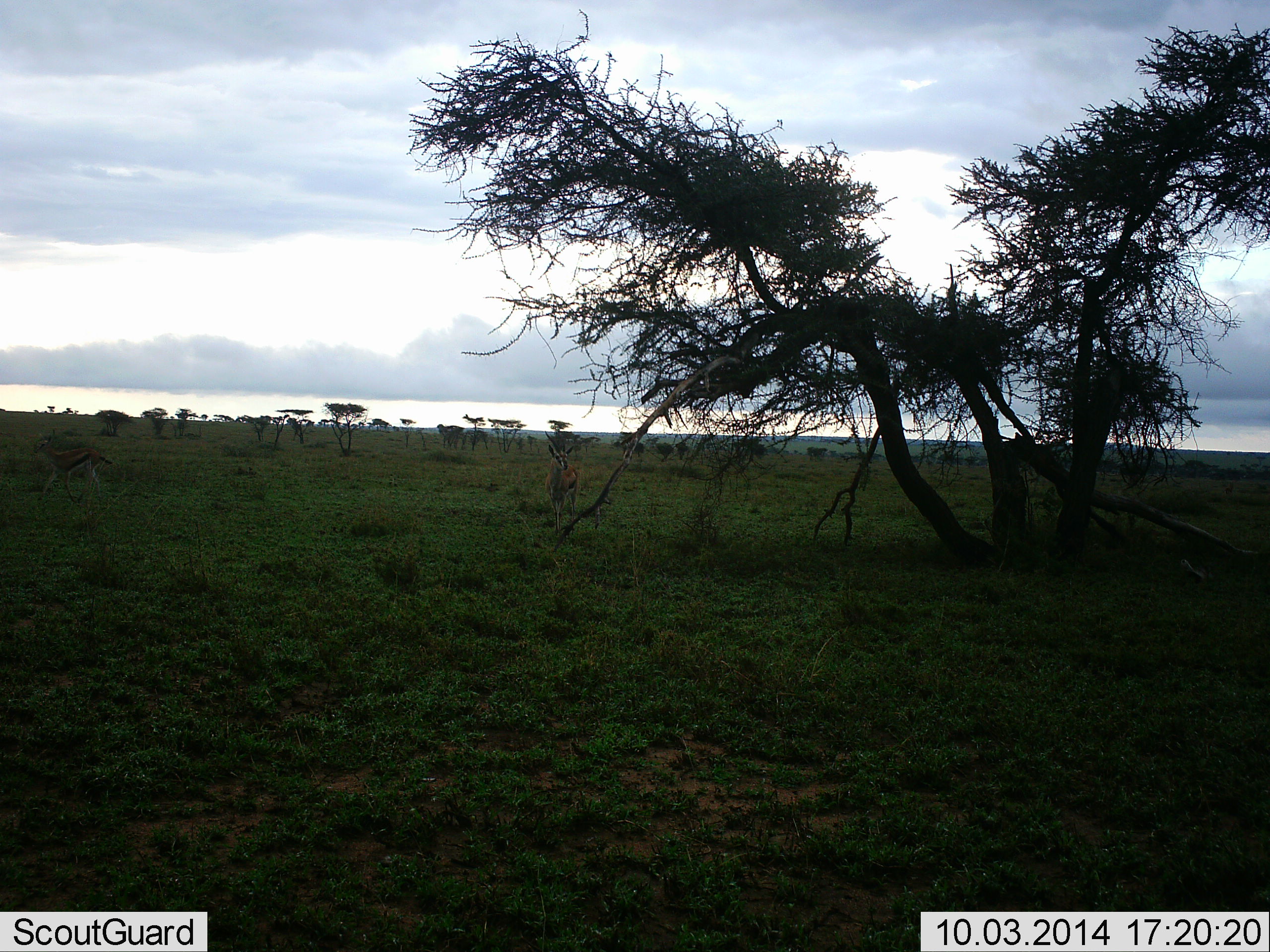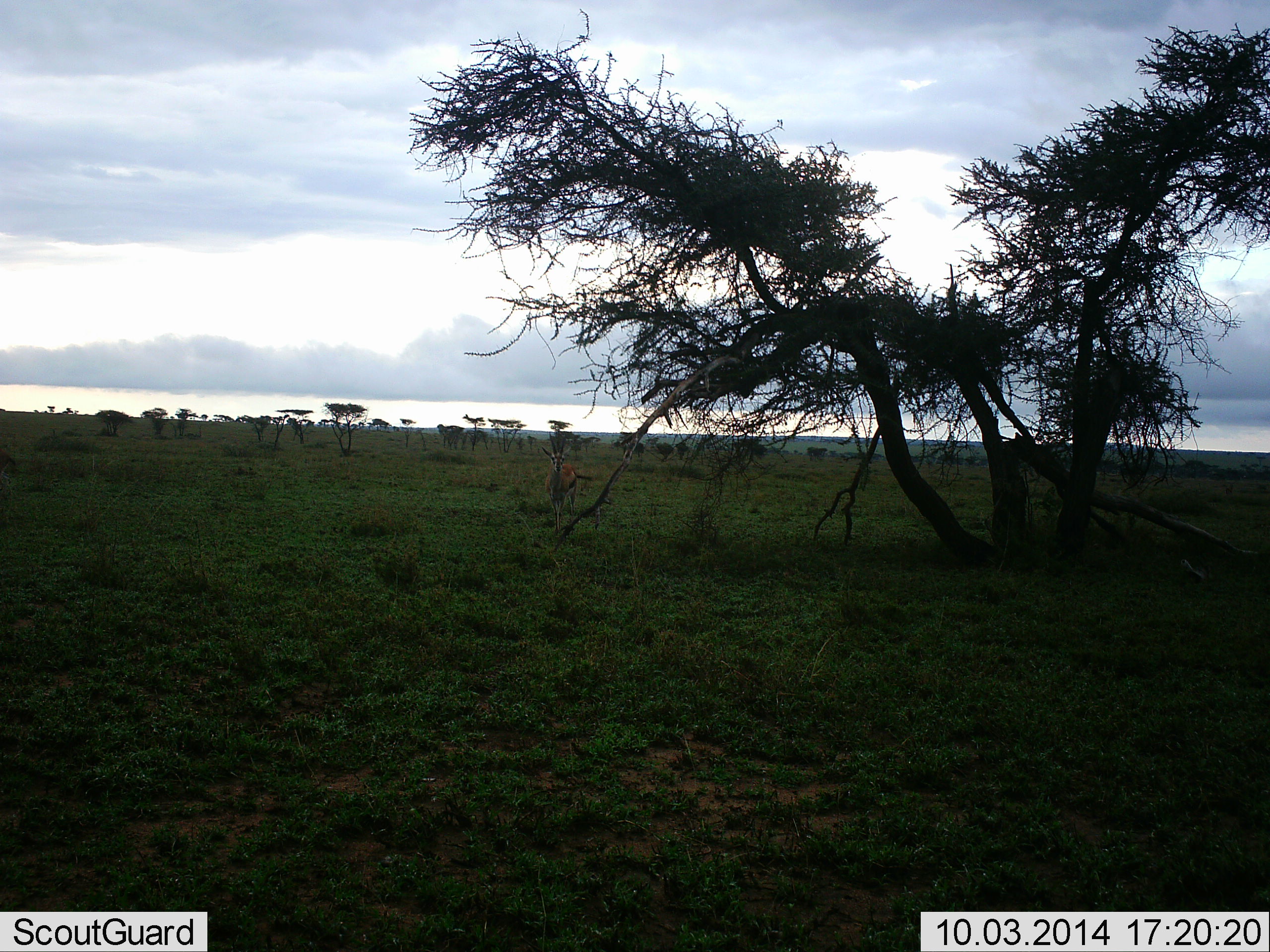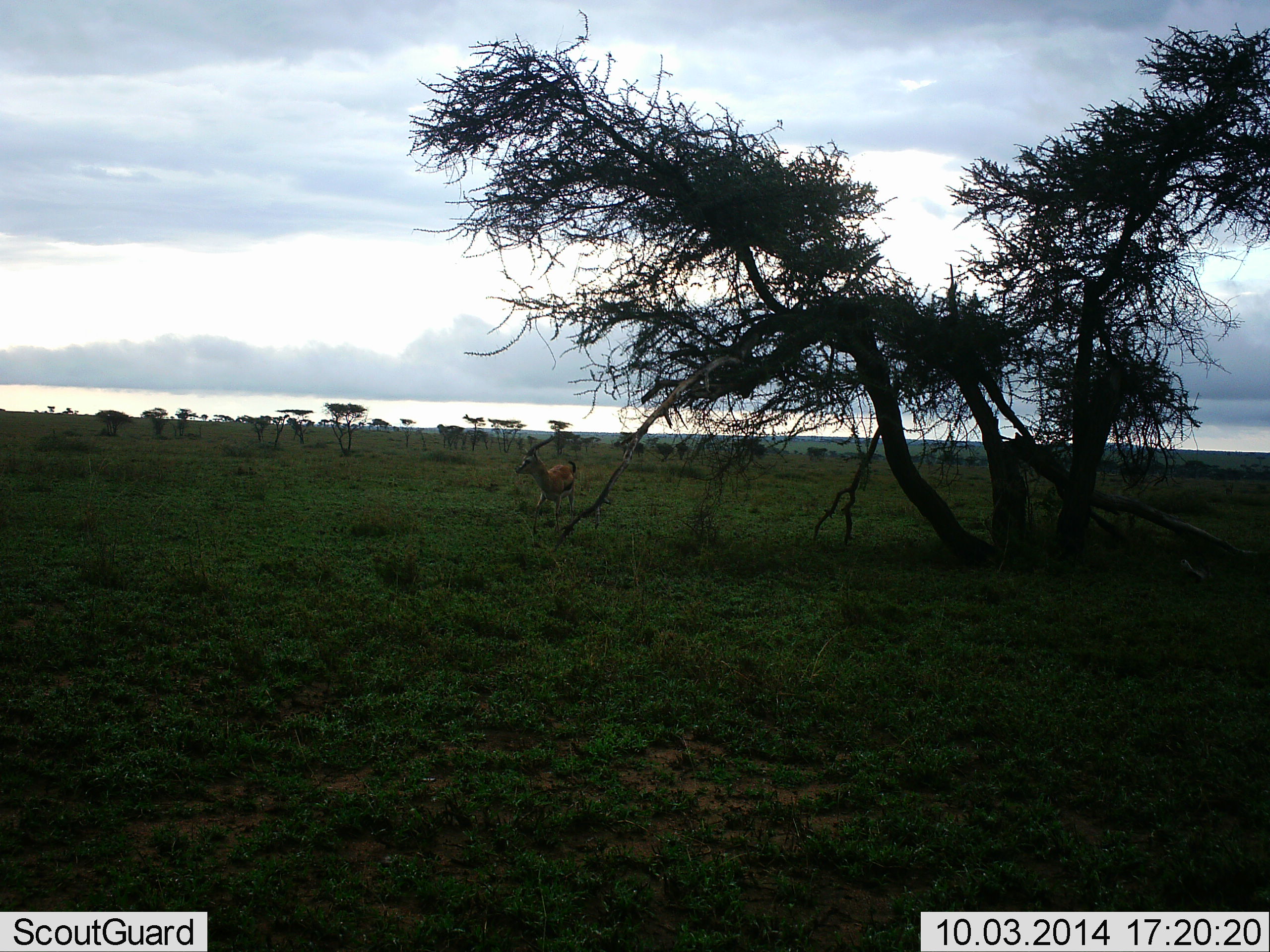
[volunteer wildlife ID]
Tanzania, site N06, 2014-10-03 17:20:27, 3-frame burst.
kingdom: Animalia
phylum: Chordata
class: Mammalia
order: Artiodactyla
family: Bovidae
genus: Eudorcas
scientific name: Eudorcas thomsonii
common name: thomson's gazelle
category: gazellethomsons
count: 2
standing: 90%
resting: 0%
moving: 50%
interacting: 0%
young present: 0%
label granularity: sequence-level